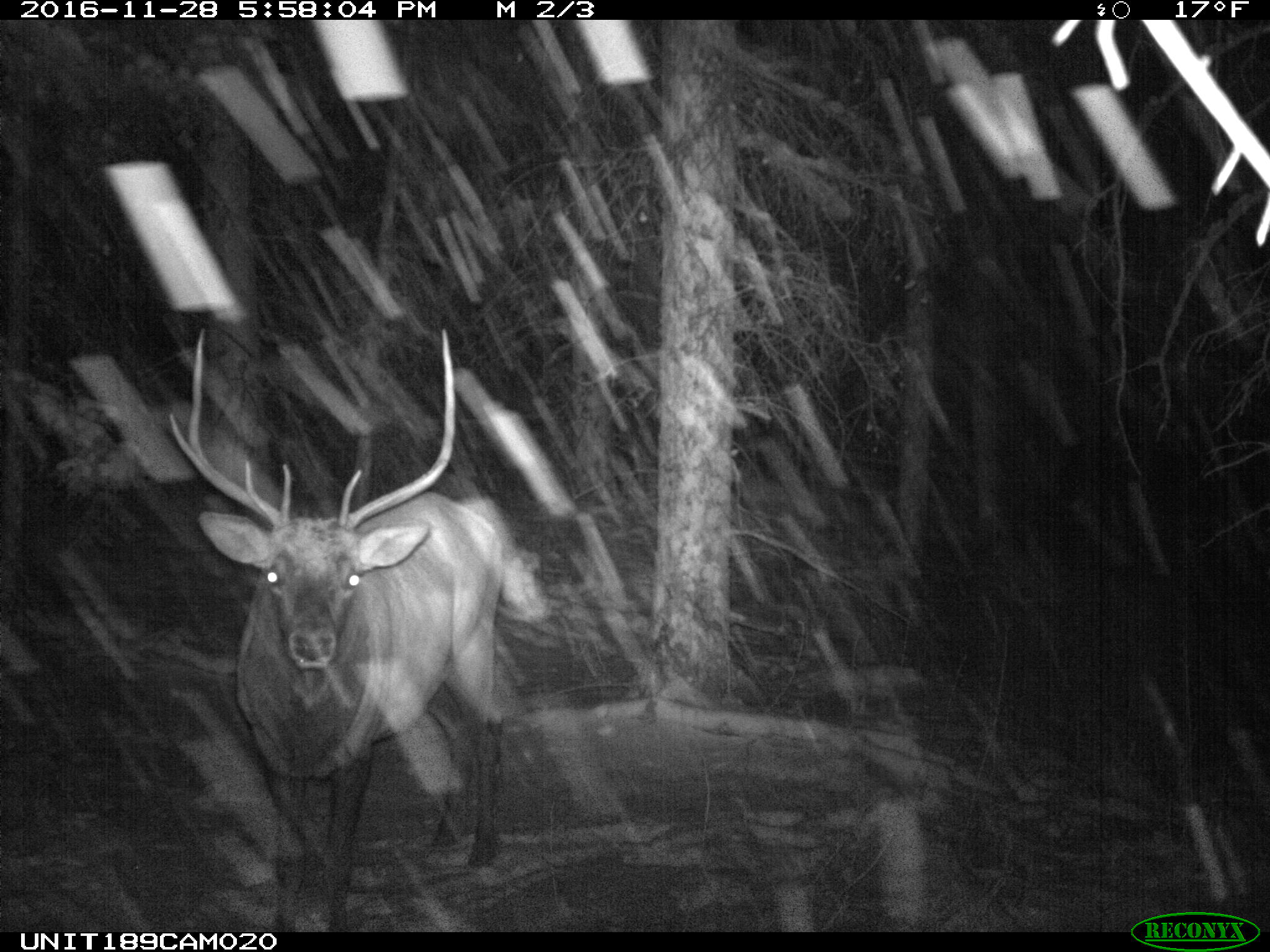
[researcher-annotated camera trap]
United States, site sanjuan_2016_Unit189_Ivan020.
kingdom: Animalia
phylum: Chordata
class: Mammalia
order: Artiodactyla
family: Cervidae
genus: Cervus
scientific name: Cervus elaphus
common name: red deer